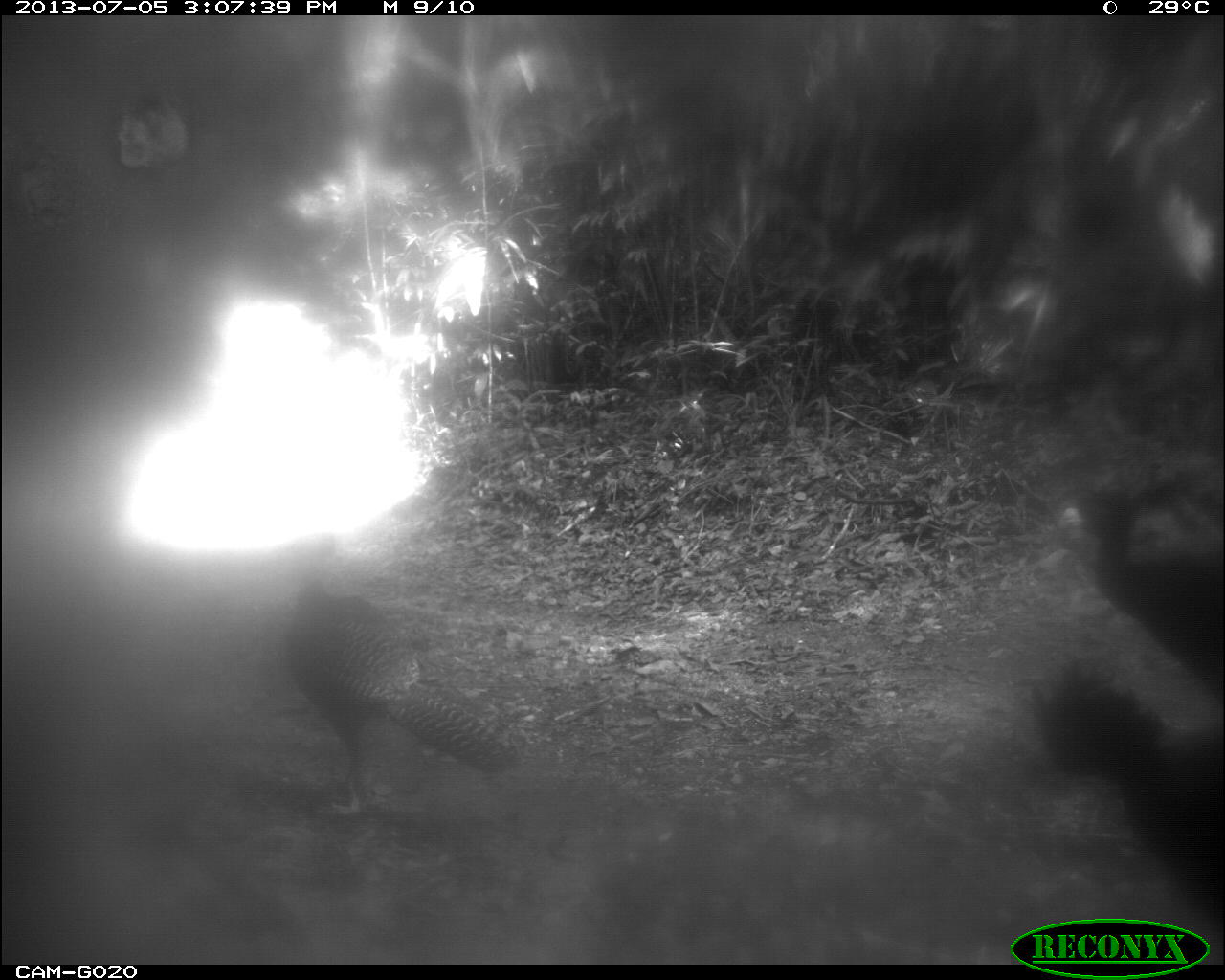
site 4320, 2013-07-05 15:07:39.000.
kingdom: Animalia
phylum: Chordata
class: Aves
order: Galliformes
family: Cracidae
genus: Crax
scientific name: Crax rubra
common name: great curassow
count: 4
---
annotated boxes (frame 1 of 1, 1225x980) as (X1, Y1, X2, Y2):
crax rubra: (279, 527, 514, 821); (1007, 660, 1225, 926); (1052, 485, 1225, 708)